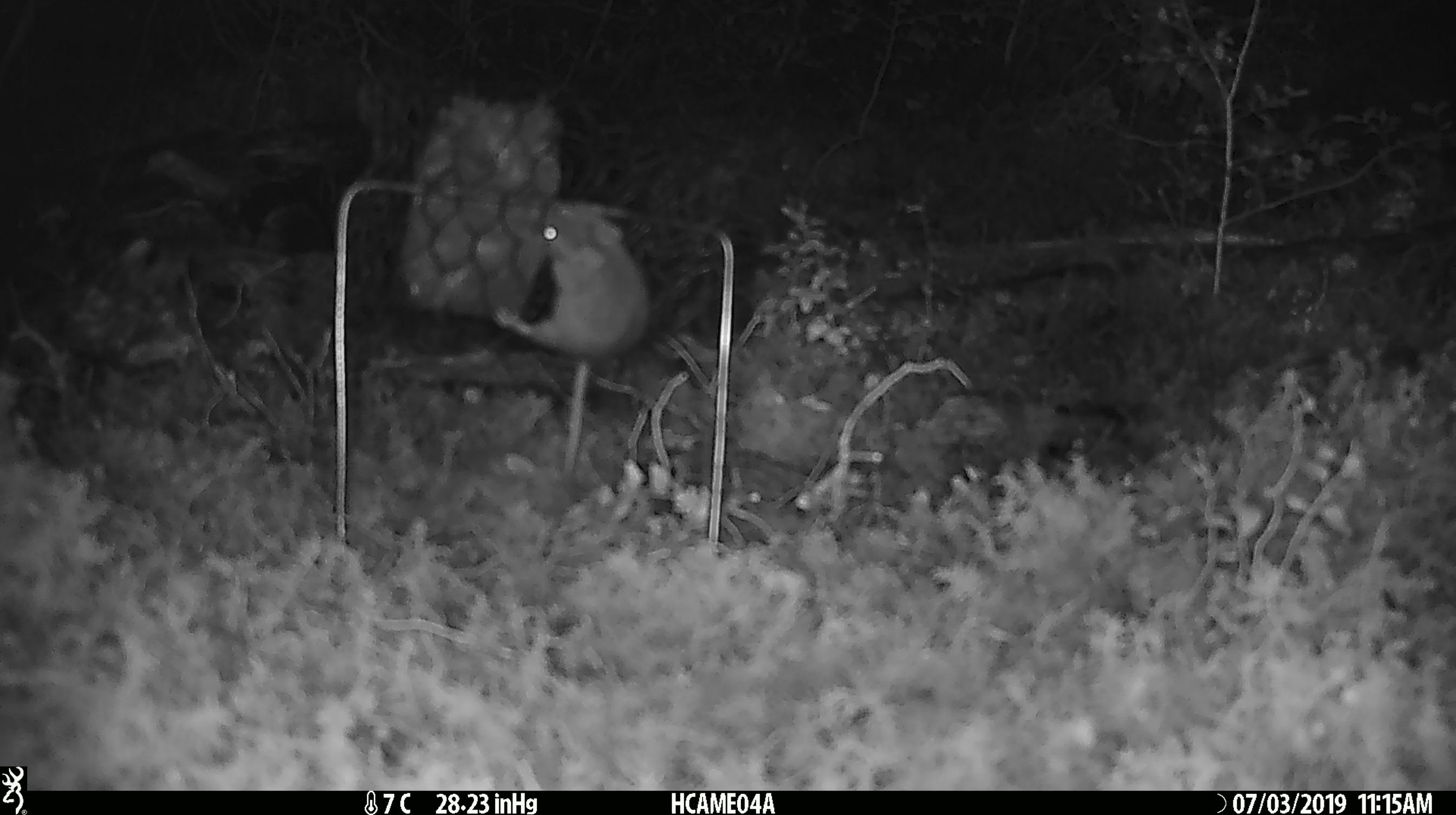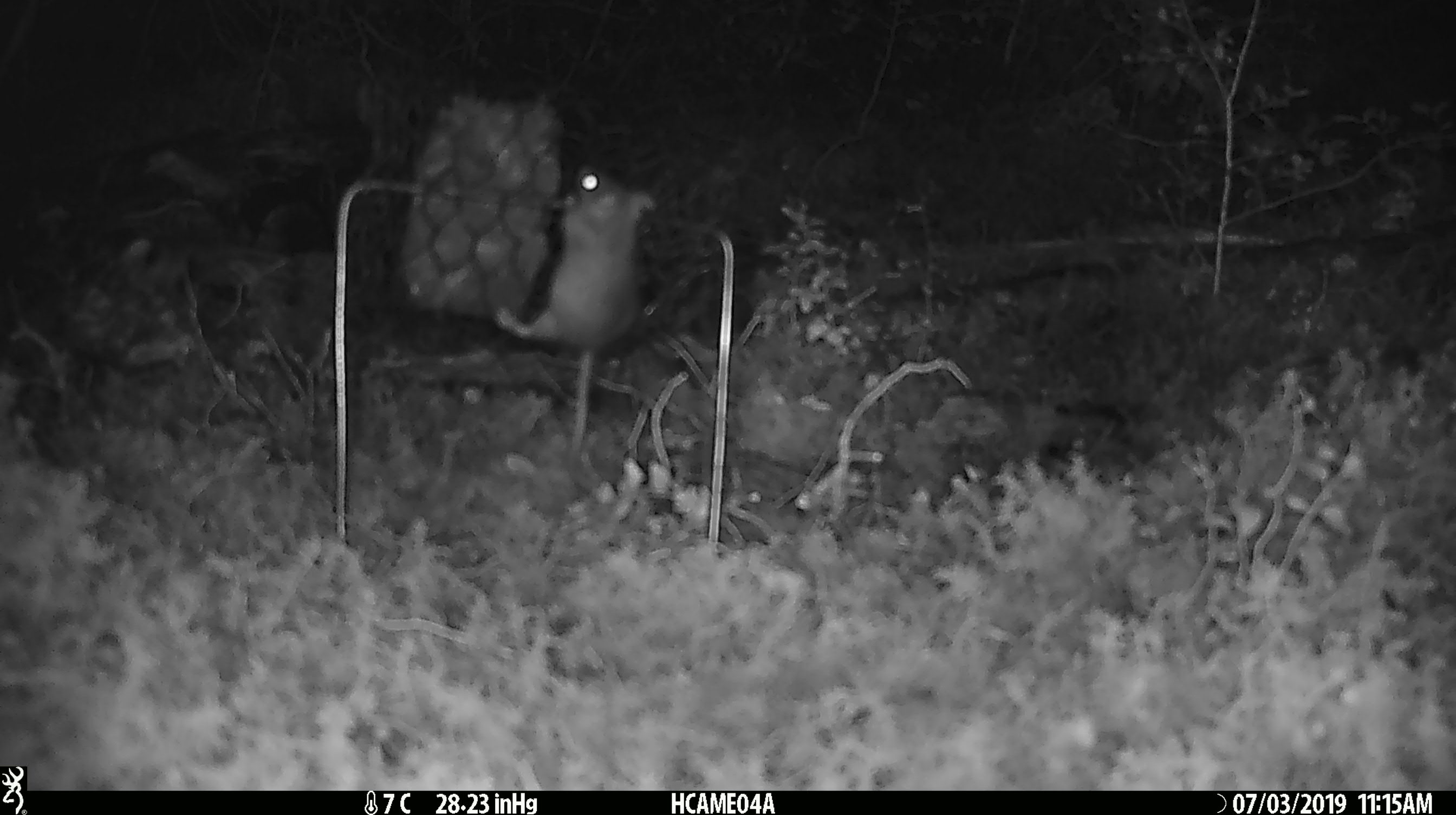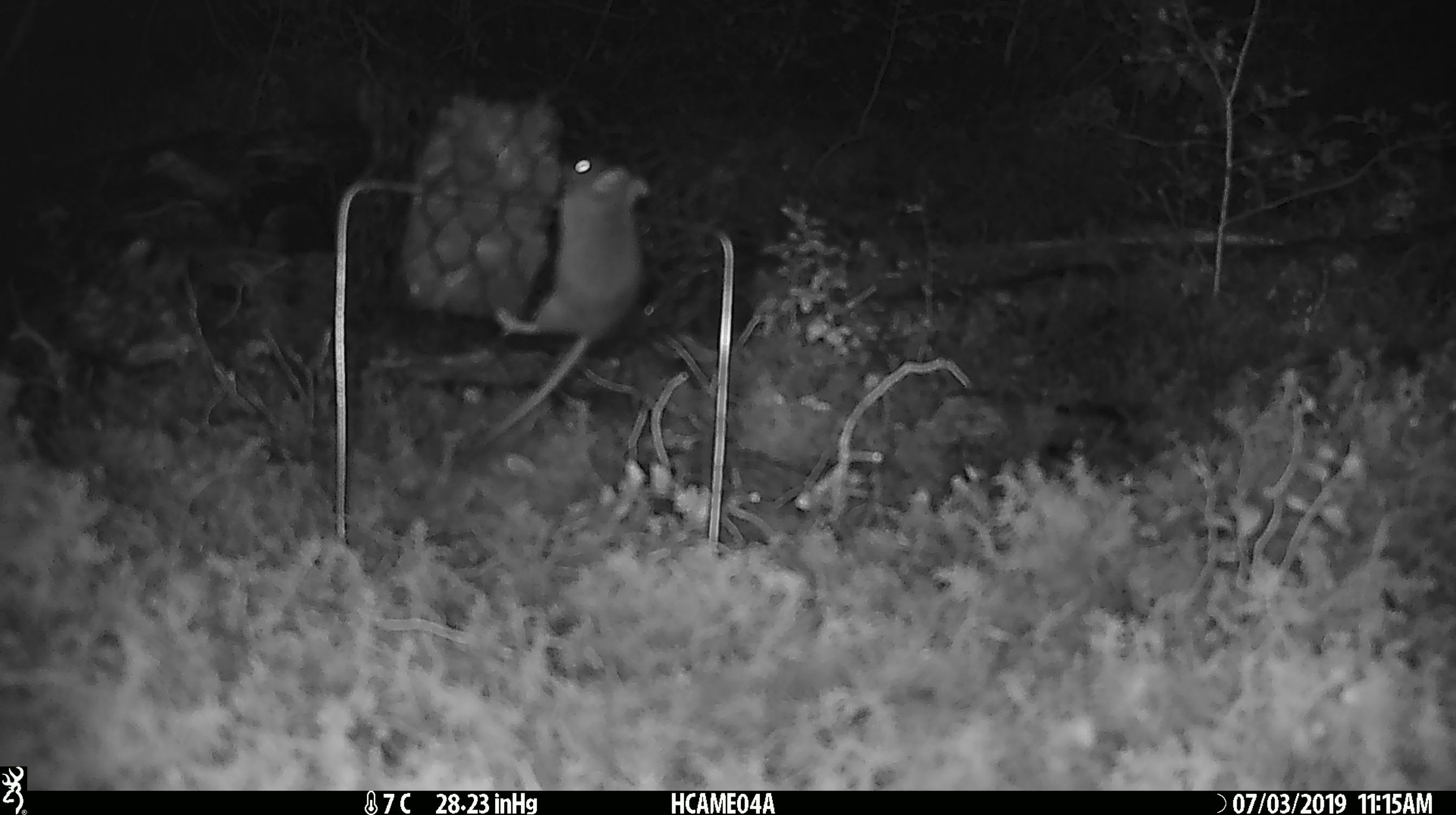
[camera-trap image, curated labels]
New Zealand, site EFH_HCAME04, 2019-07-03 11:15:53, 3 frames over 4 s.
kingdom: Animalia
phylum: Chordata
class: Mammalia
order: Rodentia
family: Muridae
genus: Mus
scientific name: Mus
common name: mouse